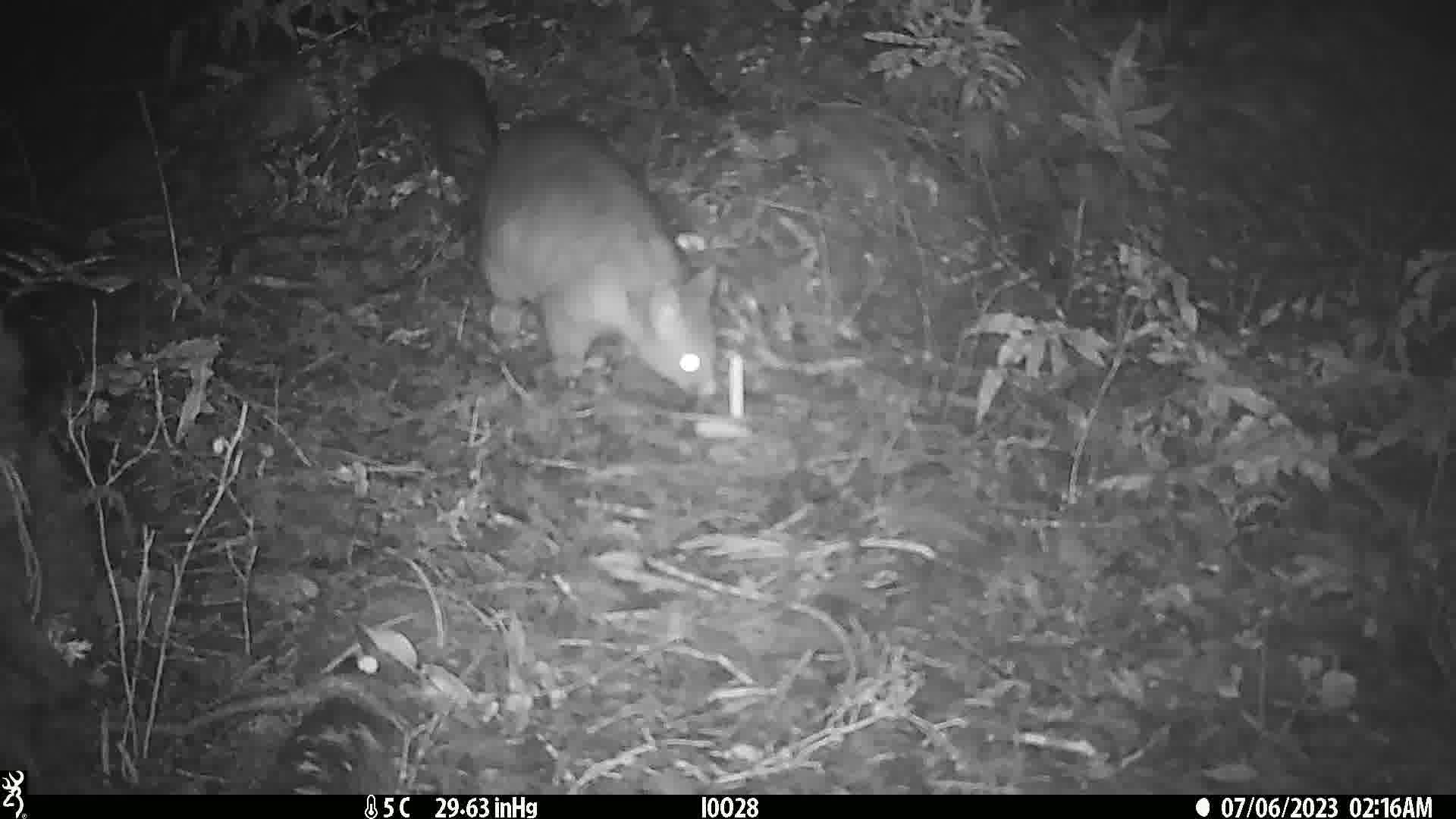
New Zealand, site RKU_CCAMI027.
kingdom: Animalia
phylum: Chordata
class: Mammalia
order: Diprotodontia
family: Phalangeridae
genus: Trichosurus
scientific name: Trichosurus vulpecula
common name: common brushtail possum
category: possum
Possum (common brushtail possum) (Trichosurus vulpecula).